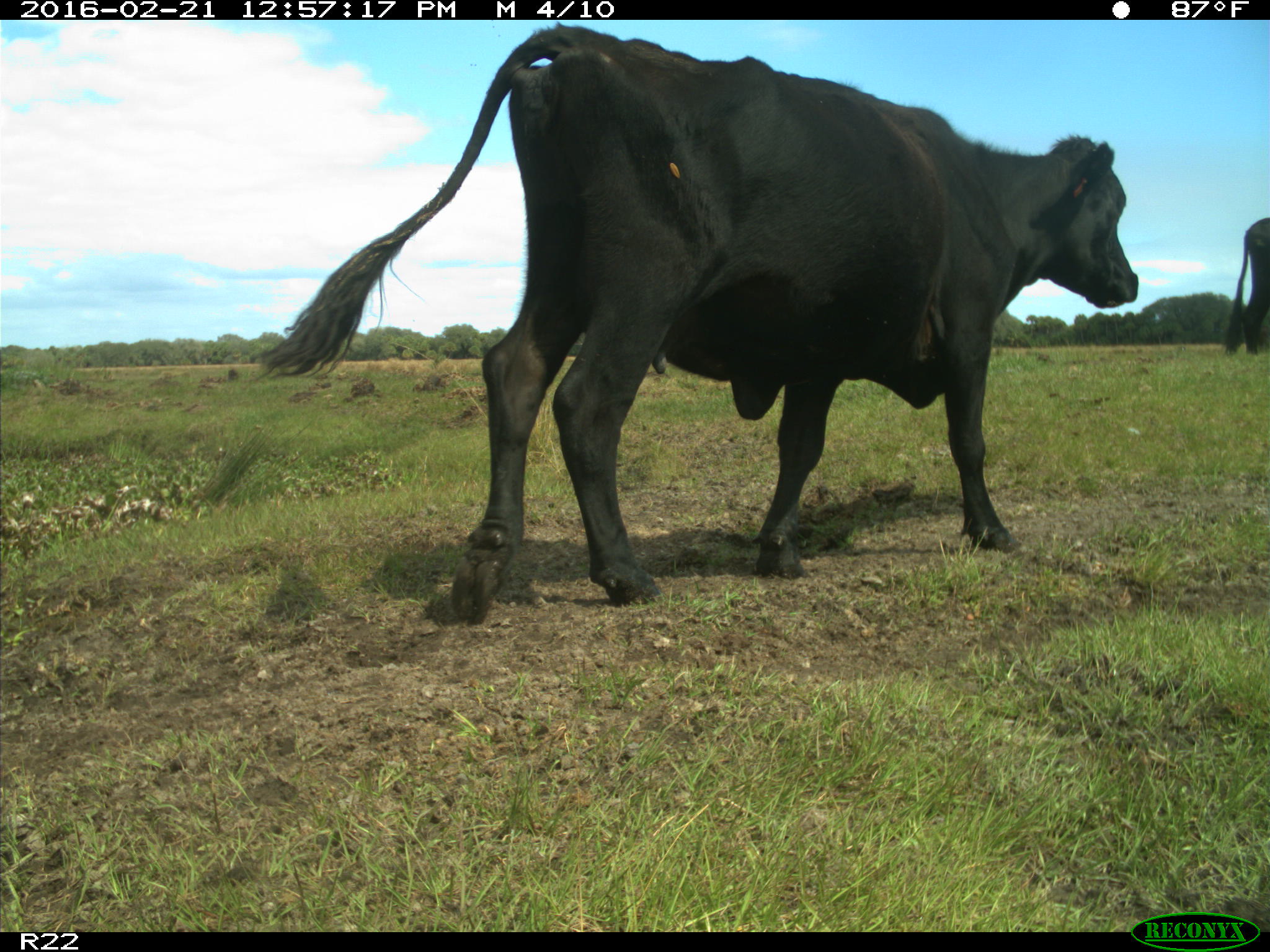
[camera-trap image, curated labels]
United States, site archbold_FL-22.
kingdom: Animalia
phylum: Chordata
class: Mammalia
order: Artiodactyla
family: Bovidae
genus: Bos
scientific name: Bos taurus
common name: domestic cow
Bos taurus (domestic cow).